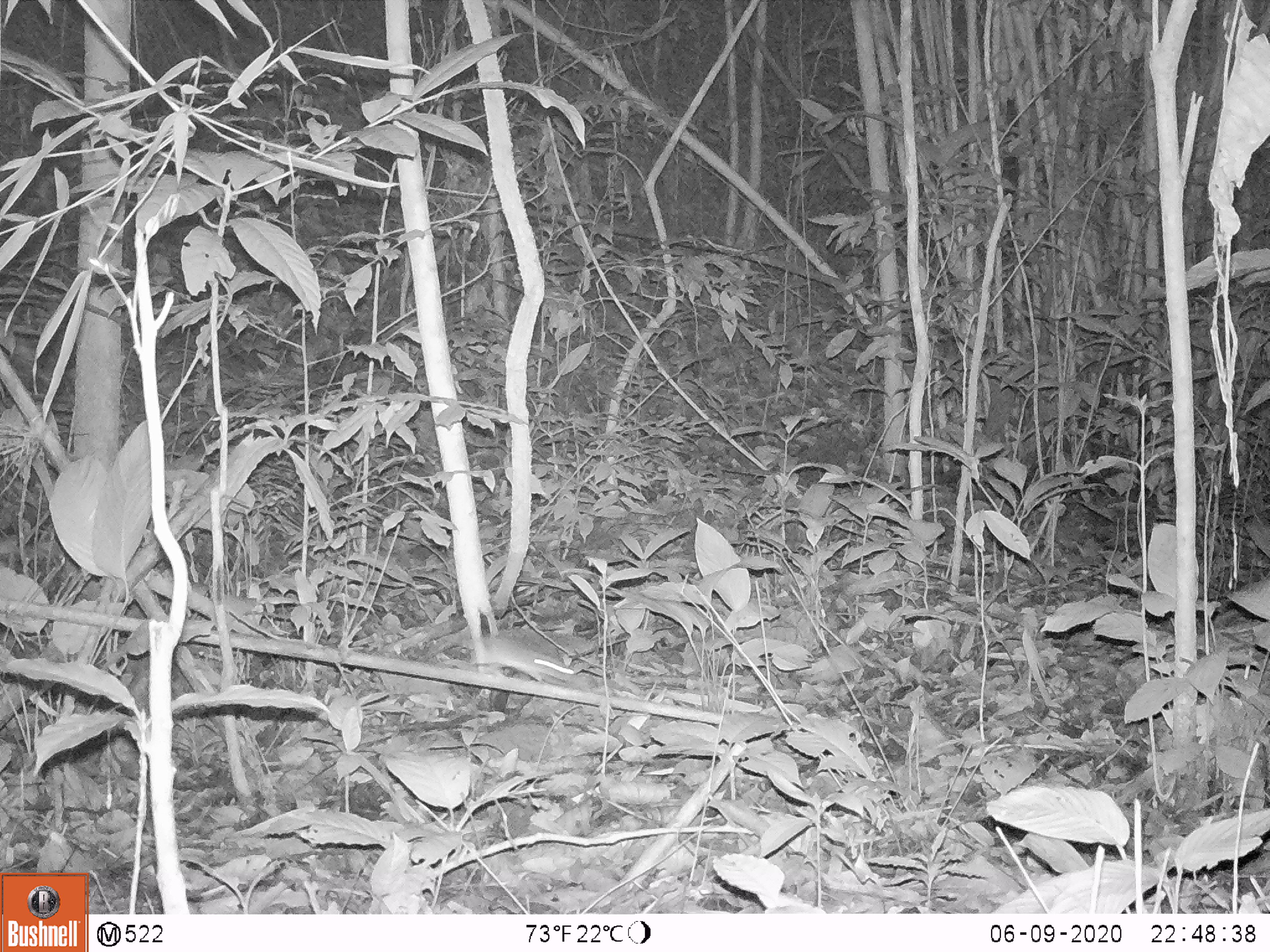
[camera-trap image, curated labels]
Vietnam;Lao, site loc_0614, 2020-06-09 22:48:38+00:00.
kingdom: Animalia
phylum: Chordata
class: Mammalia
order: Rodentia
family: Muridae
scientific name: Muridae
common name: old-world mice and rats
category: unidentified murid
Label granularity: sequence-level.